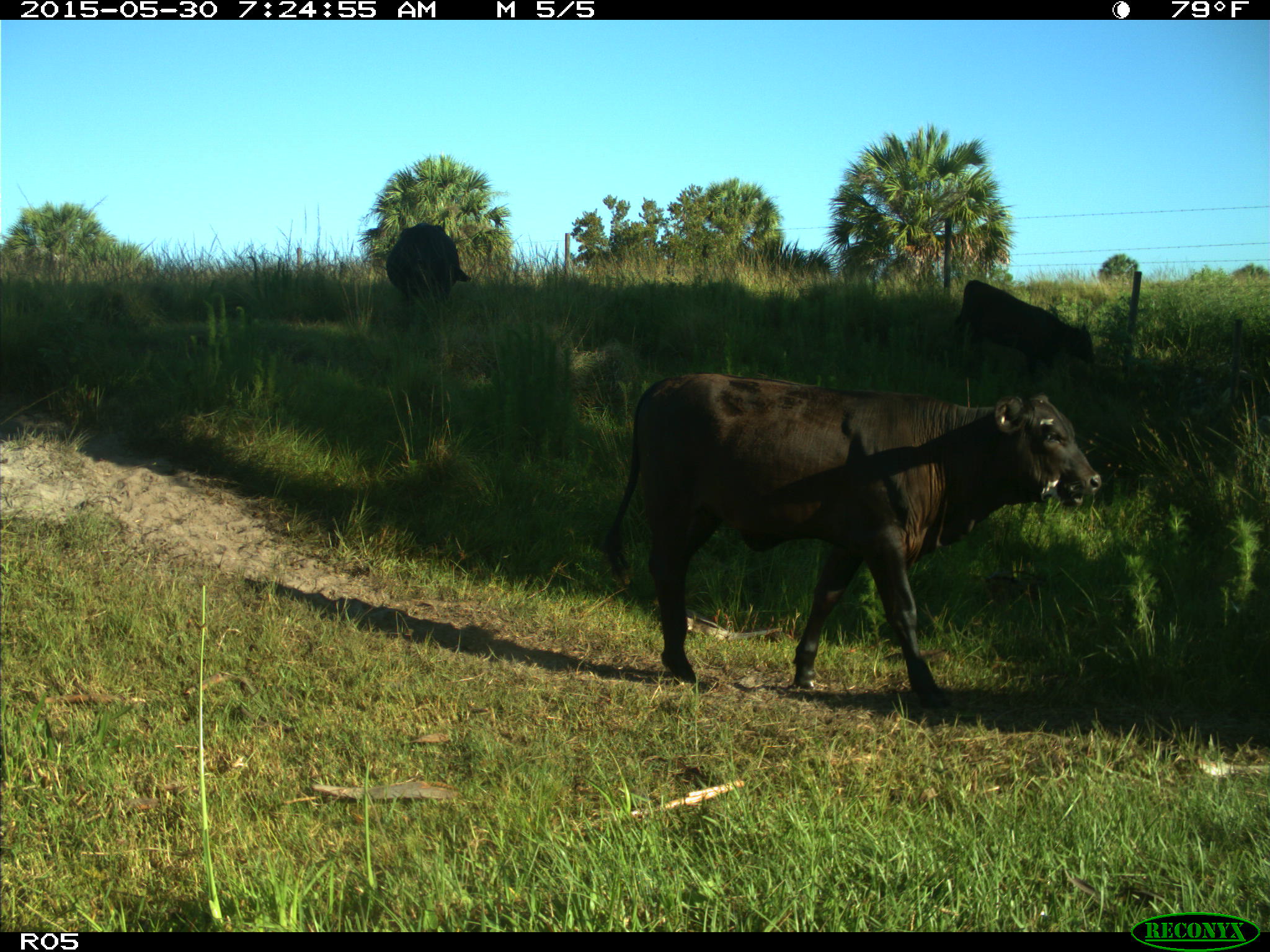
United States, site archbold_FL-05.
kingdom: Animalia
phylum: Chordata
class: Mammalia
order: Artiodactyla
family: Bovidae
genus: Bos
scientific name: Bos taurus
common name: domestic cow